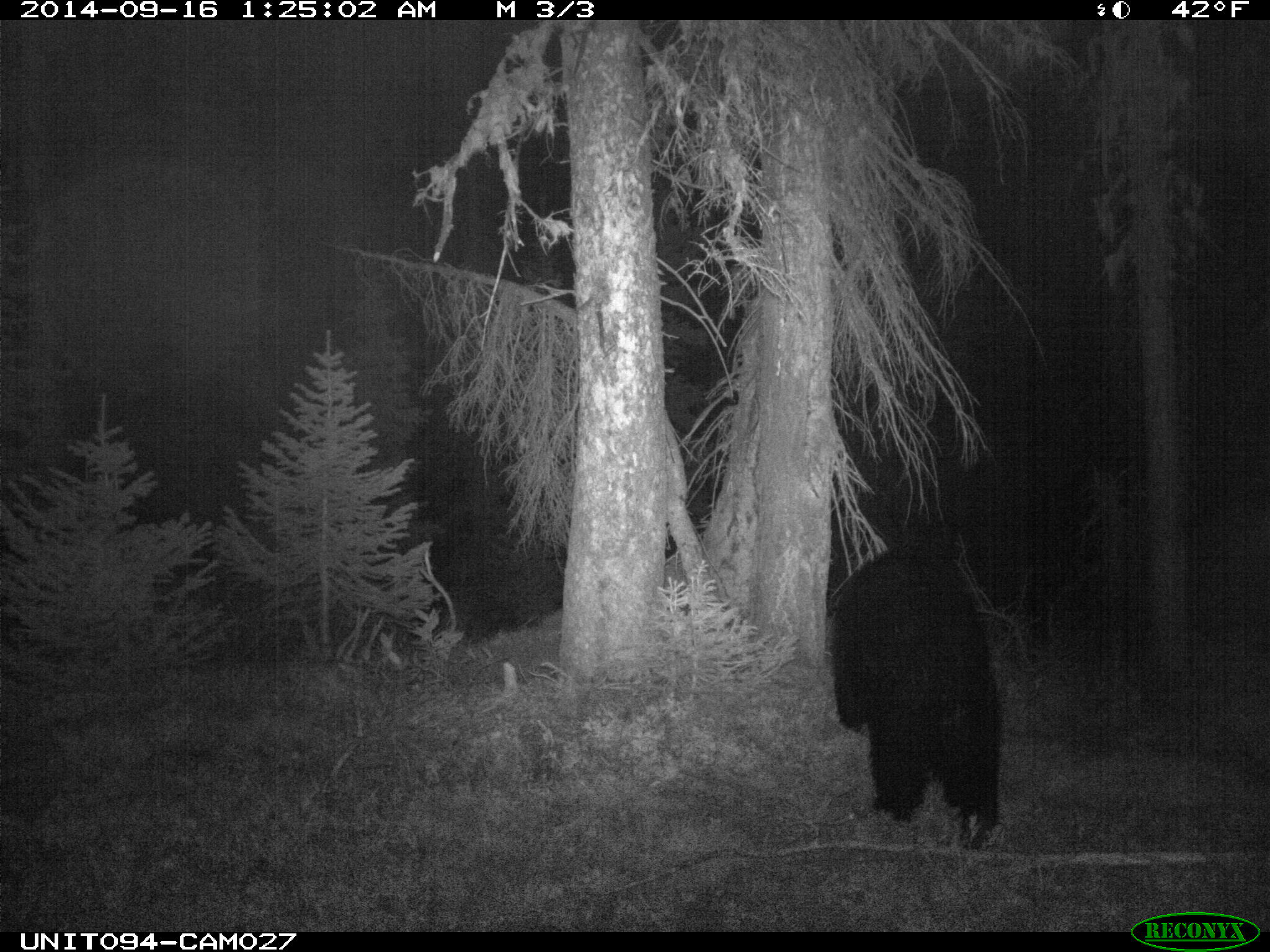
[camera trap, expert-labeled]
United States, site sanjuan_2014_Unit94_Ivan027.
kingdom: Animalia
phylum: Chordata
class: Mammalia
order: Carnivora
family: Ursidae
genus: Ursus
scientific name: Ursus americanus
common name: american black bear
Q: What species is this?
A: Ursus americanus (american black bear).